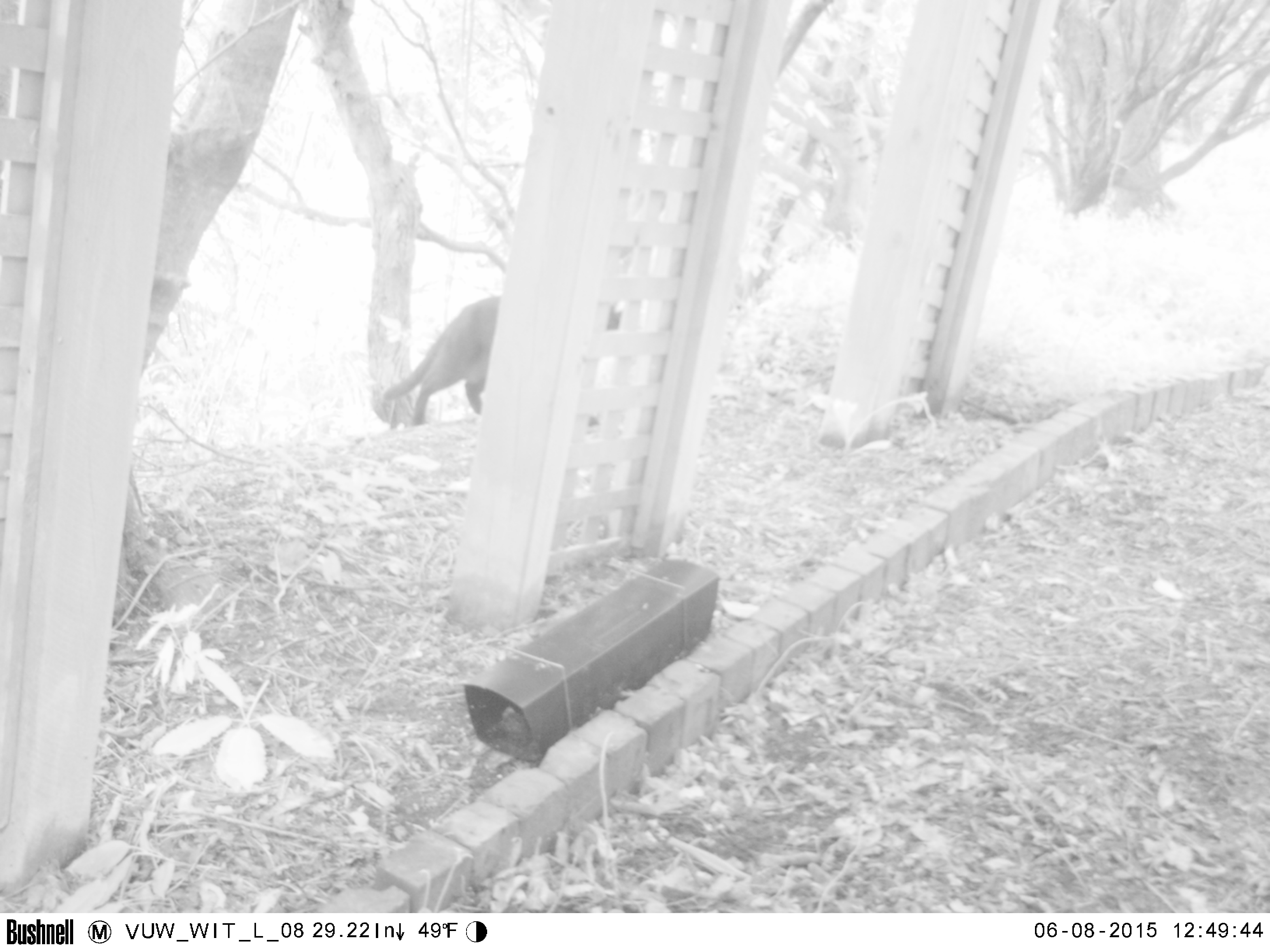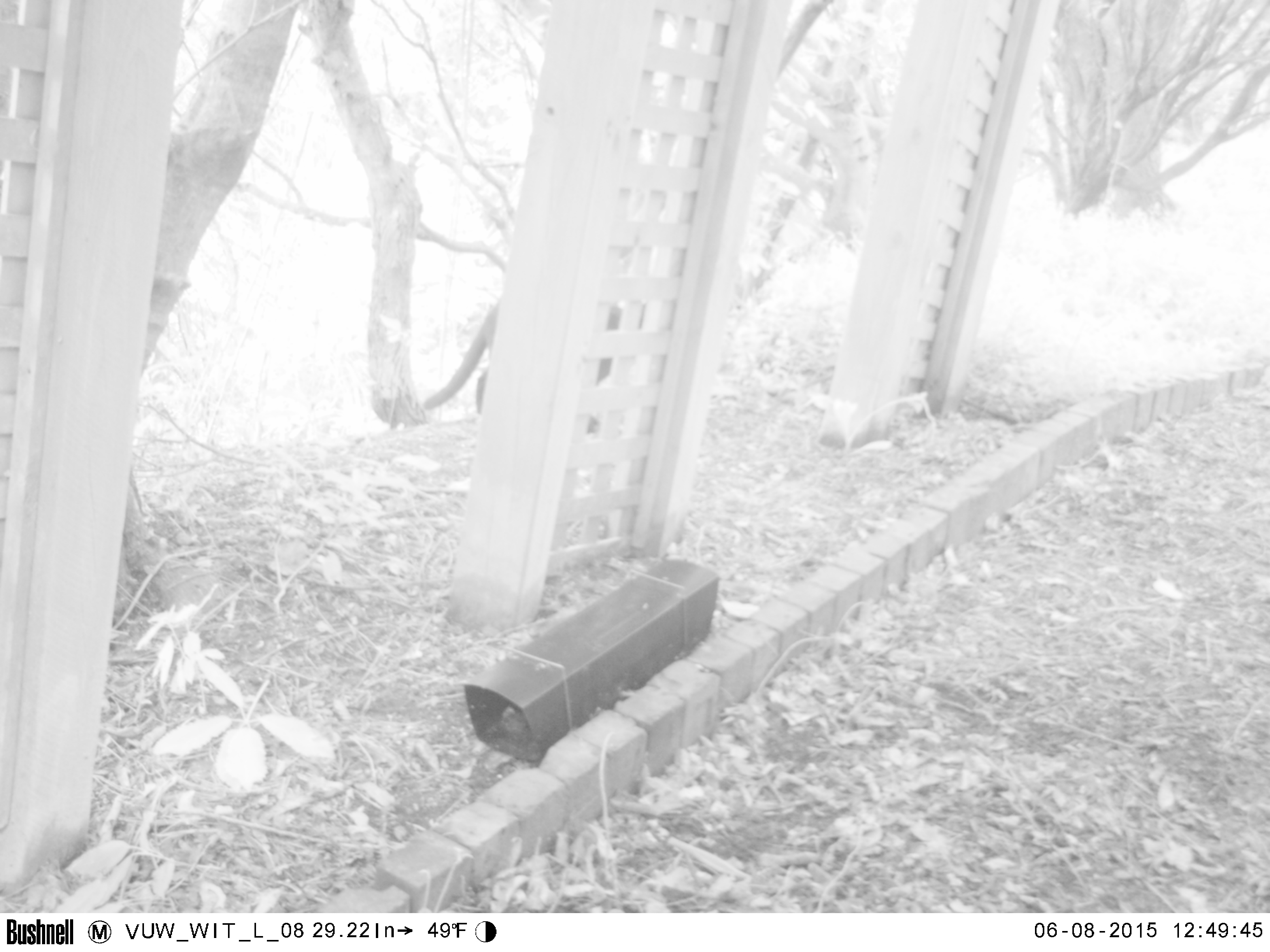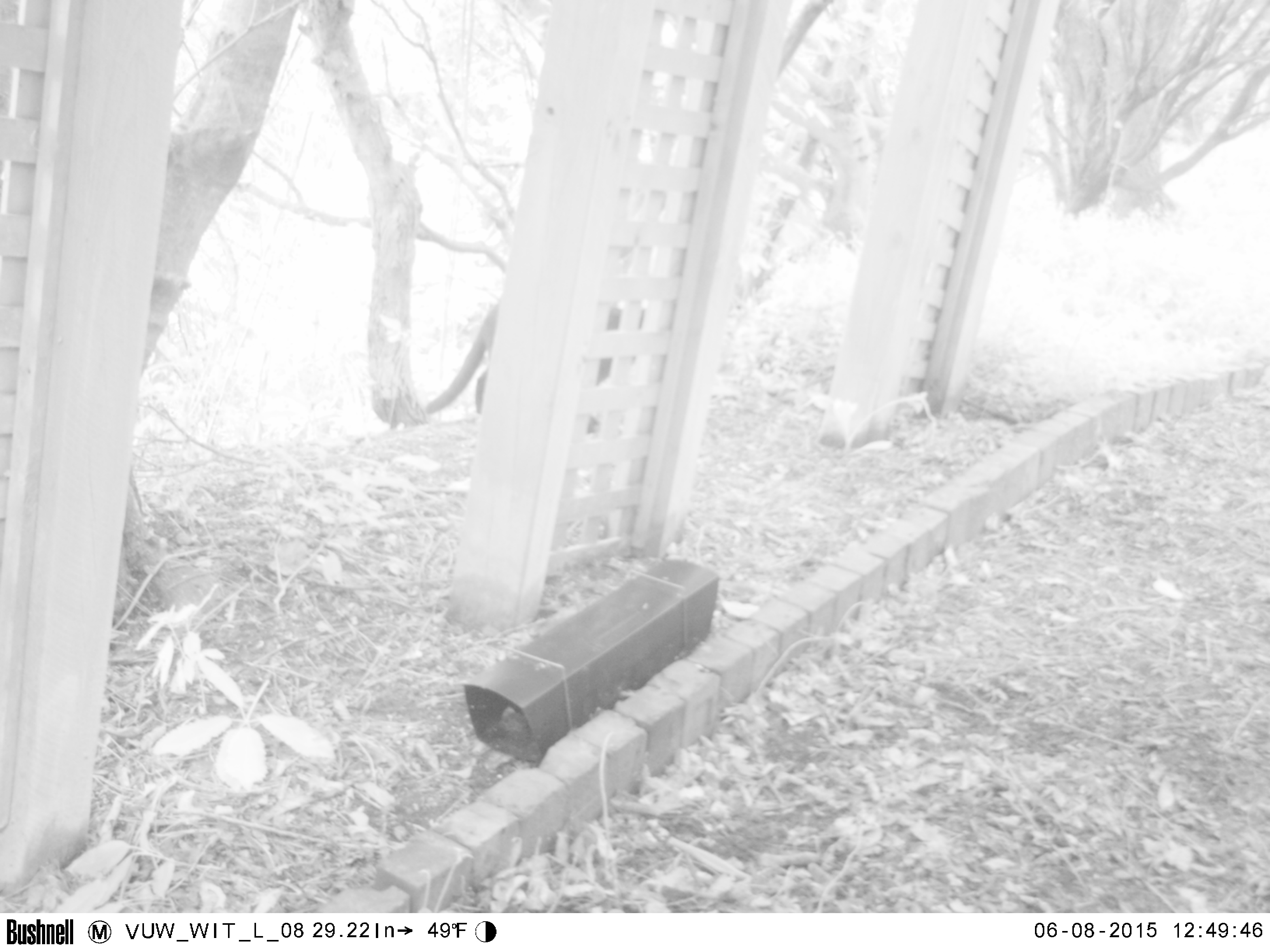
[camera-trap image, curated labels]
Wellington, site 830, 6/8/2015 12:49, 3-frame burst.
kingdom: Animalia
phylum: Chordata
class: Mammalia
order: Carnivora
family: Felidae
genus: Felis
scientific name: Felis catus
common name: cat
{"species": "cat (Felis catus)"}